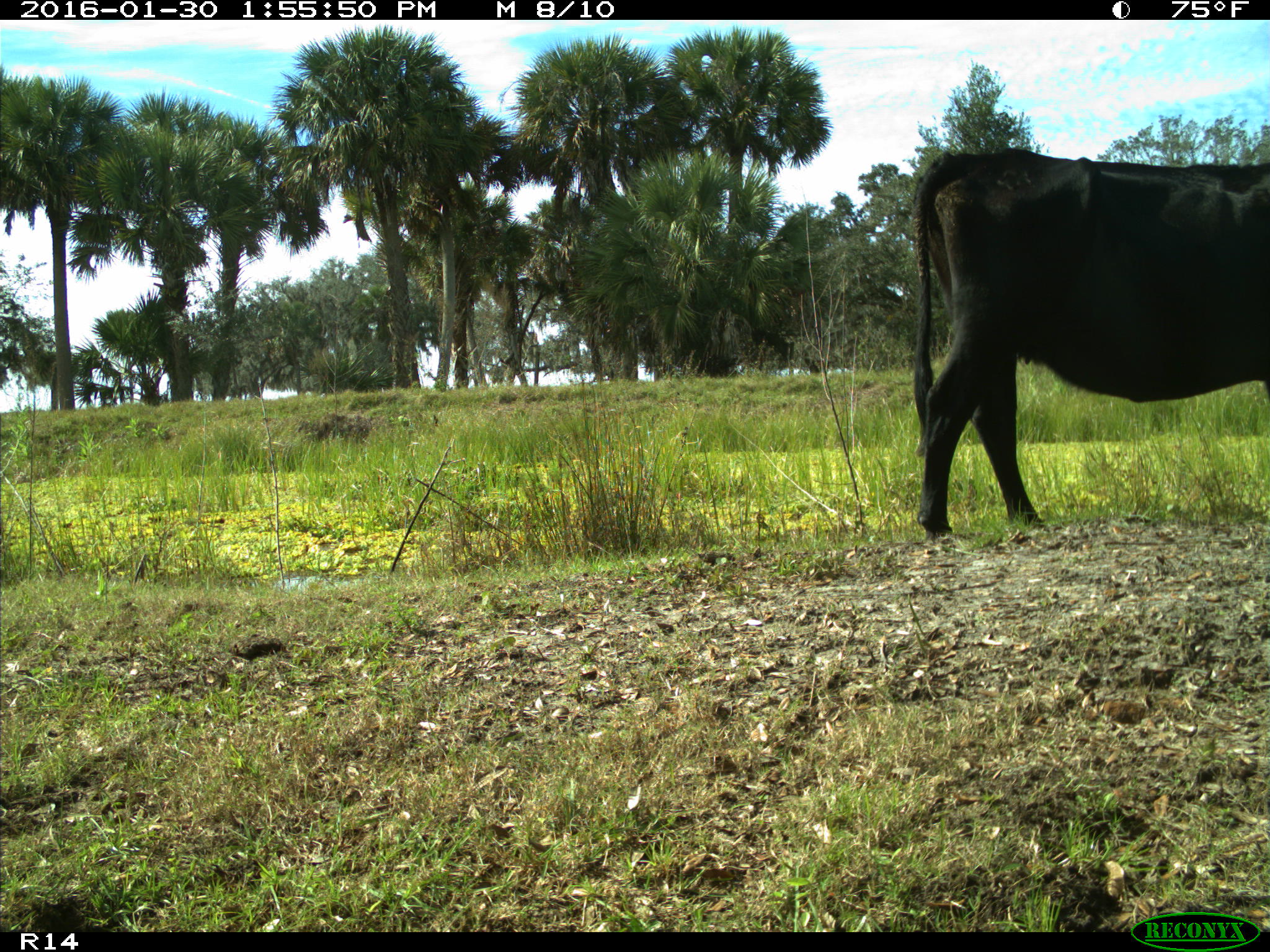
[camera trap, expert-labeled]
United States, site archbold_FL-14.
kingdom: Animalia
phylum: Chordata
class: Mammalia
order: Artiodactyla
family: Bovidae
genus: Bos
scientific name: Bos taurus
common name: domestic cow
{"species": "Bos taurus (domestic cow)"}